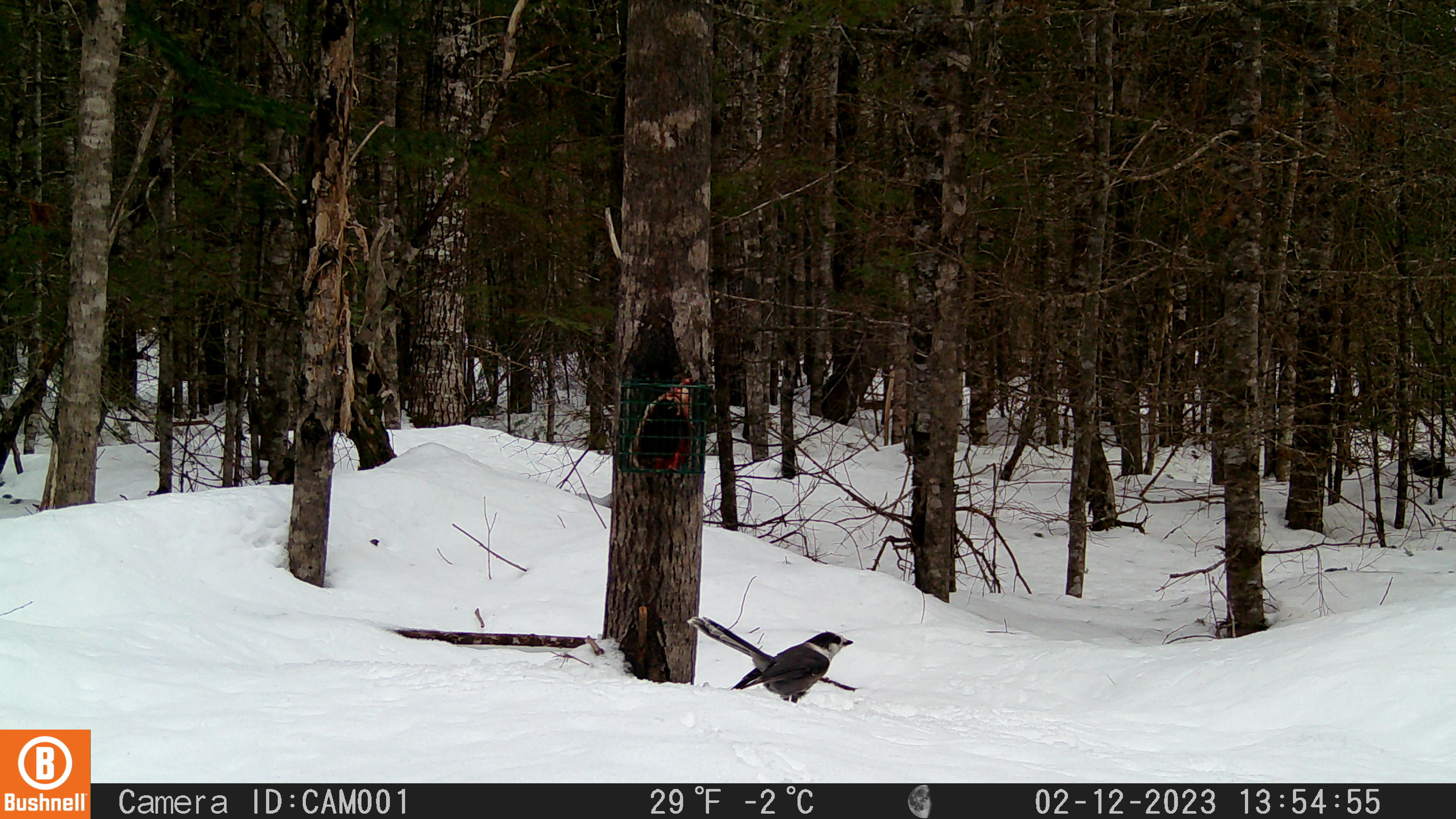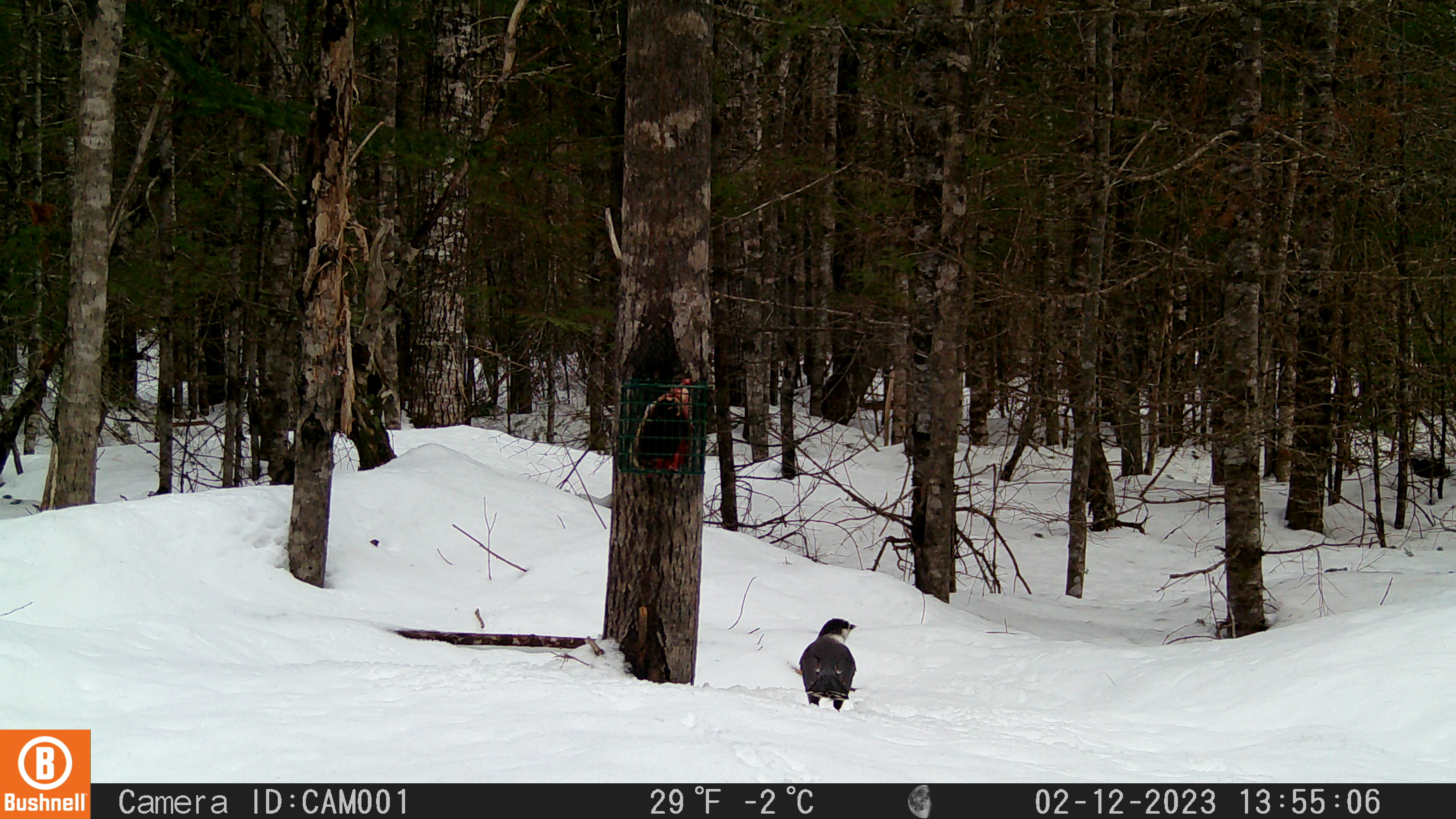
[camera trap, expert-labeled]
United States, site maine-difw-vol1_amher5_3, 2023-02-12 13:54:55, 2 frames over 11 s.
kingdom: Animalia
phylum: Chordata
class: Aves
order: Passeriformes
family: Corvidae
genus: Perisoreus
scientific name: Perisoreus canadensis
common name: canada jay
Canada jay (Perisoreus canadensis).